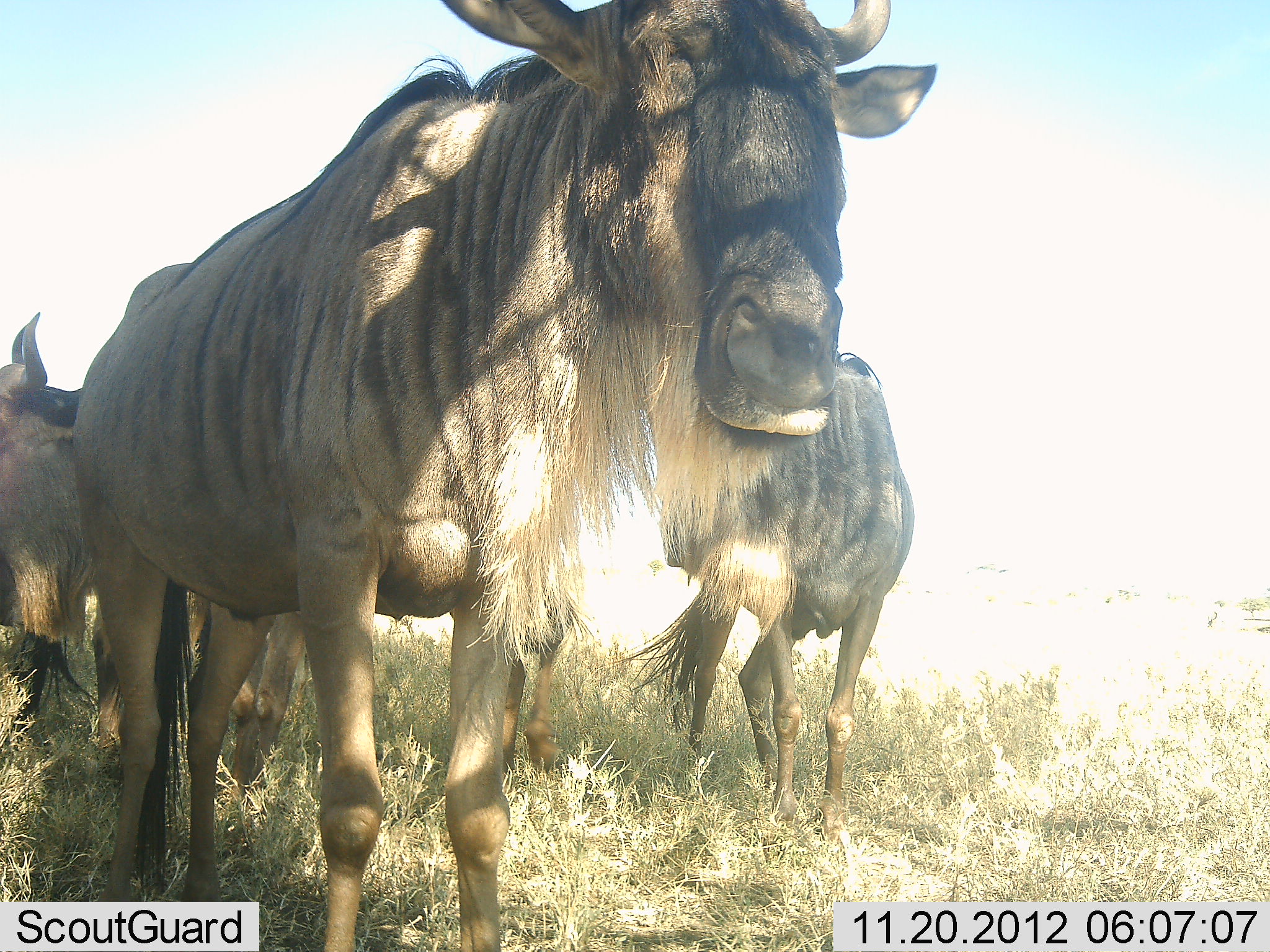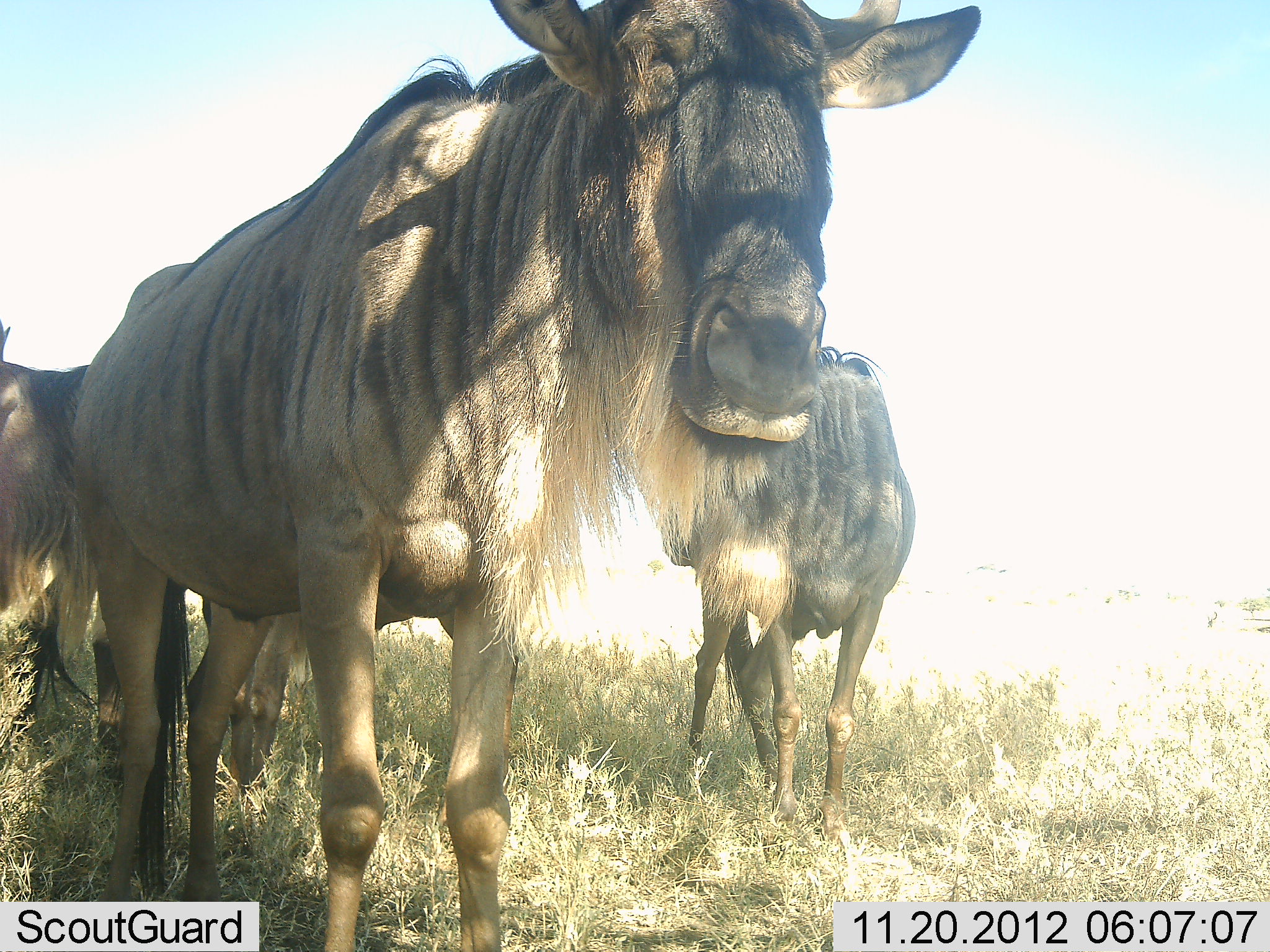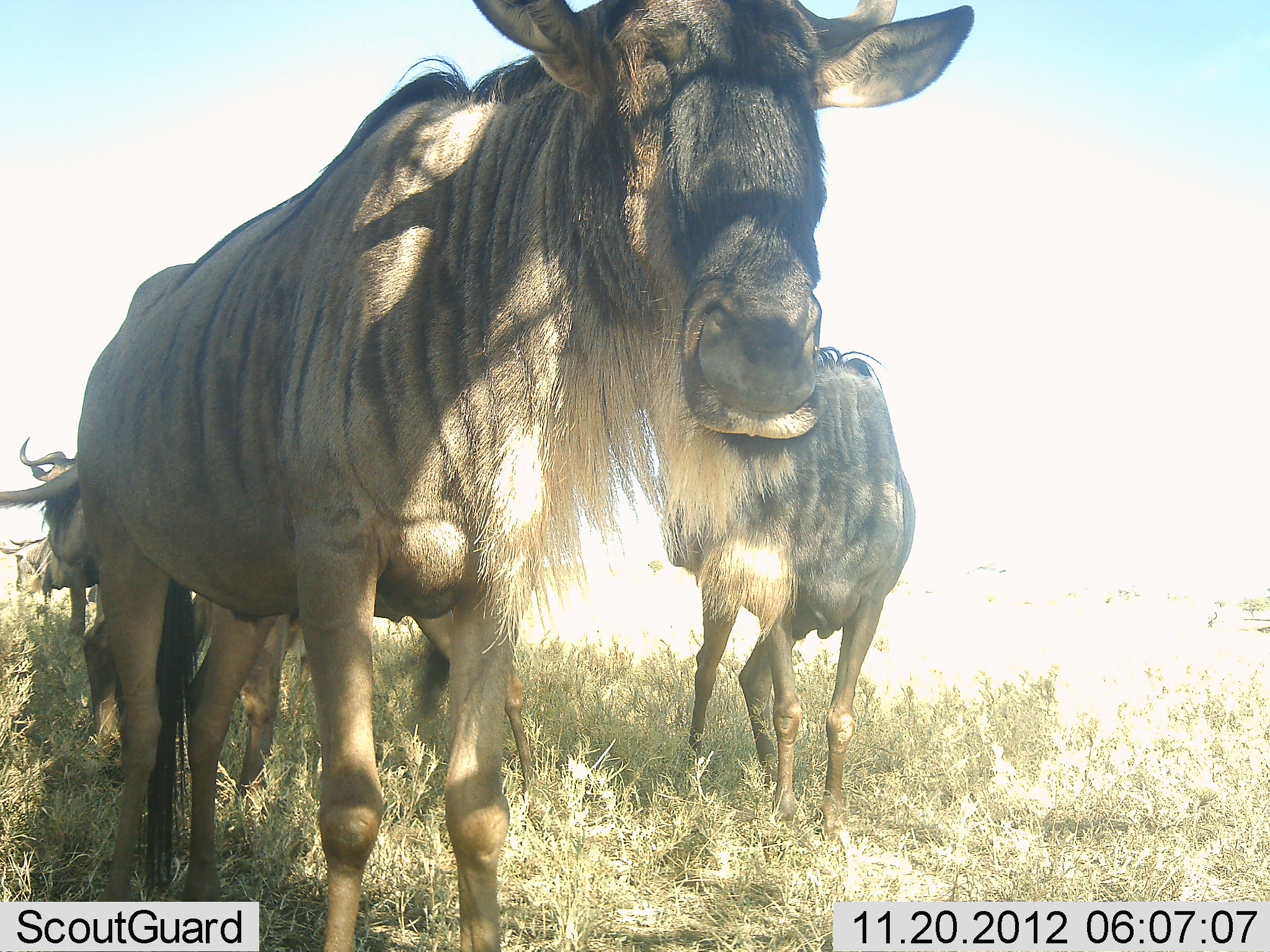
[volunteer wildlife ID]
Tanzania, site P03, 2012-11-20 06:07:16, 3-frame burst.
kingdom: Animalia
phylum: Chordata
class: Mammalia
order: Artiodactyla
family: Bovidae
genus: Connochaetes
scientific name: Connochaetes taurinus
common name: blue wildebeest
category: wildebeest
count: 4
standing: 100%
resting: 10%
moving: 20%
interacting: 0%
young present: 0%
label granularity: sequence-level